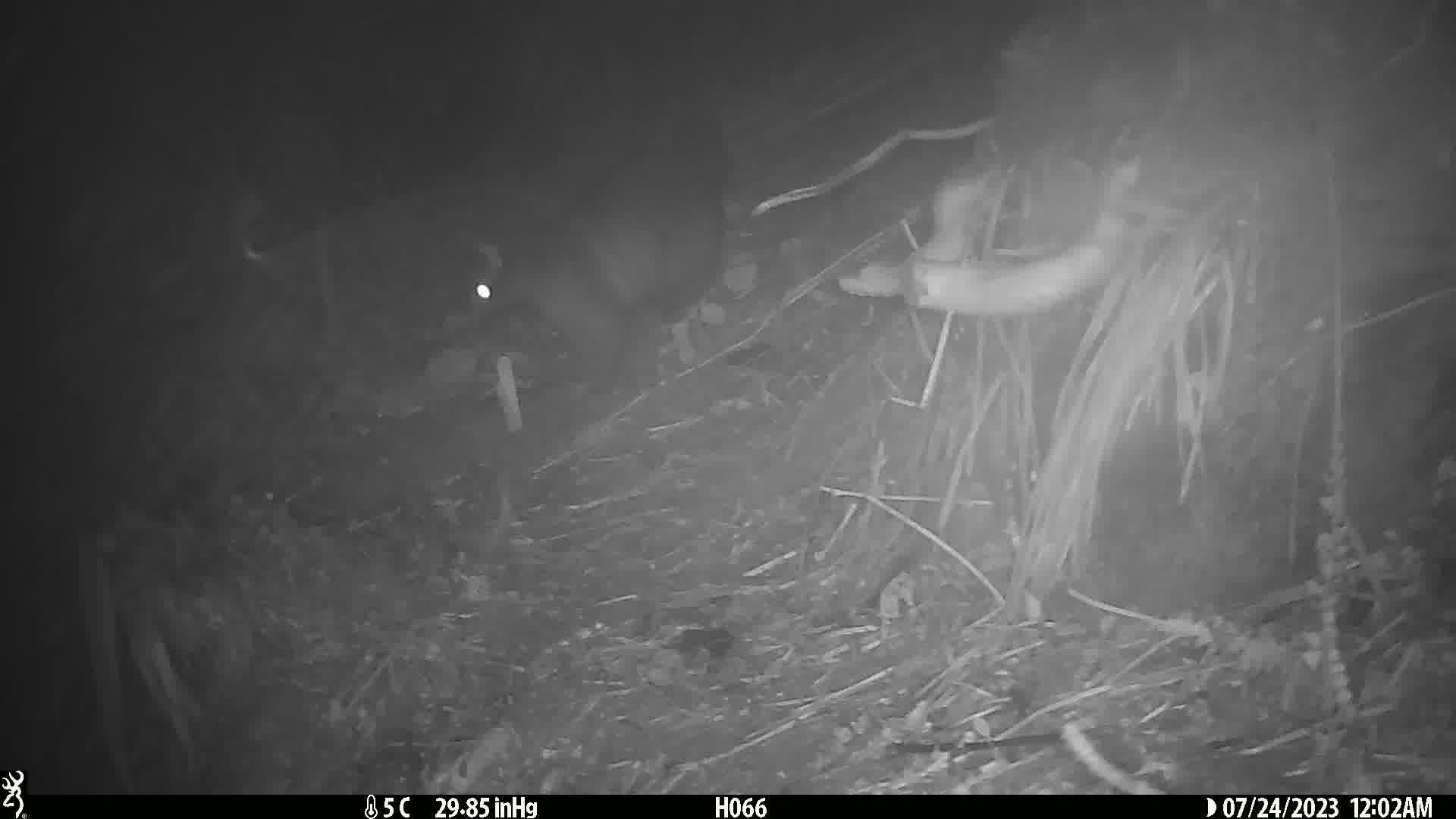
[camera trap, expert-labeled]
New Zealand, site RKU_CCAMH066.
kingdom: Animalia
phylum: Chordata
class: Mammalia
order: Diprotodontia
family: Phalangeridae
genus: Trichosurus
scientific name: Trichosurus vulpecula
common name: common brushtail possum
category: possum